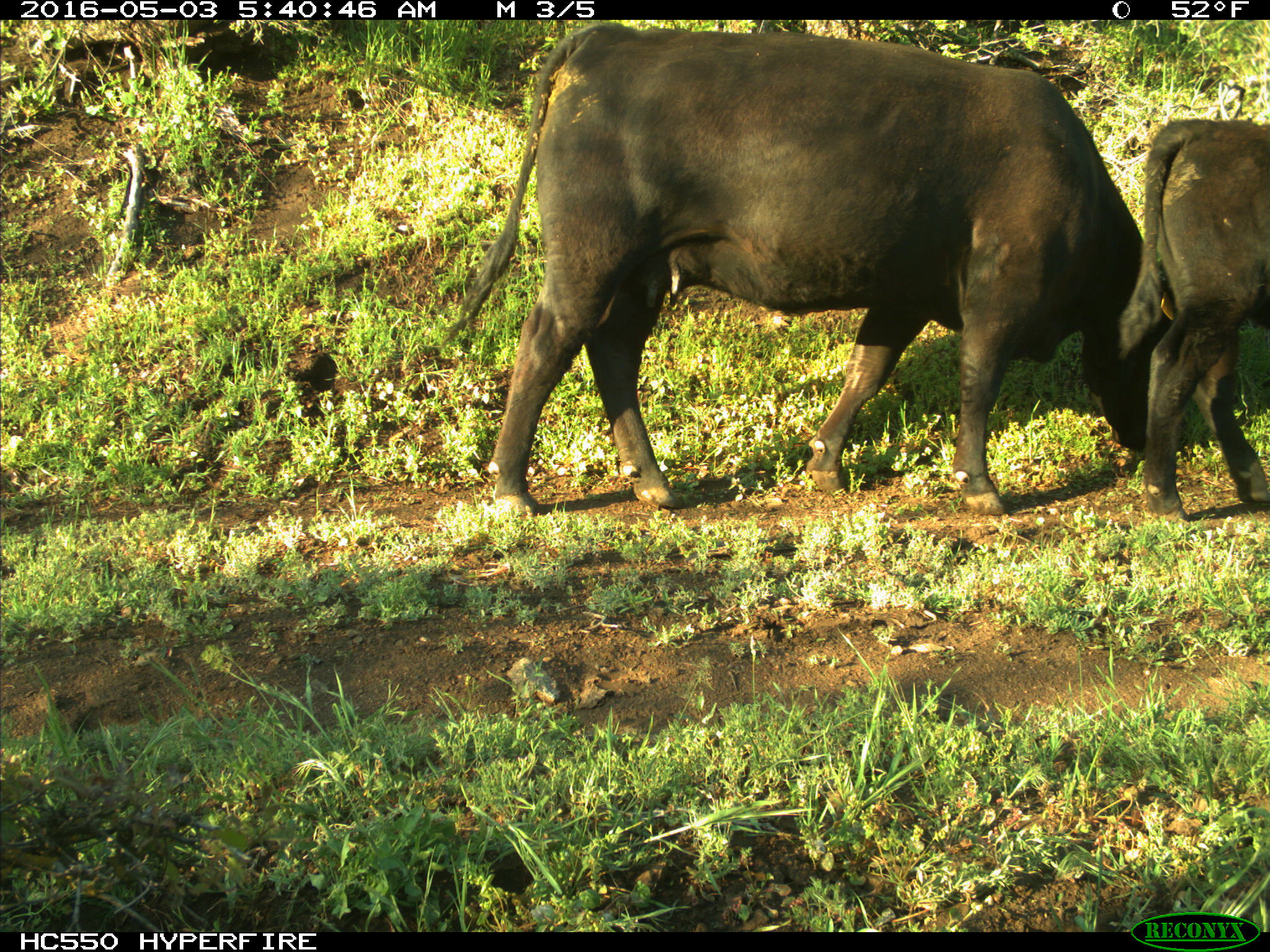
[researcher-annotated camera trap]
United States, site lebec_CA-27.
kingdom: Animalia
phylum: Chordata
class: Mammalia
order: Artiodactyla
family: Bovidae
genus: Bos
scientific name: Bos taurus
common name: domestic cow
Bos taurus (domestic cow).